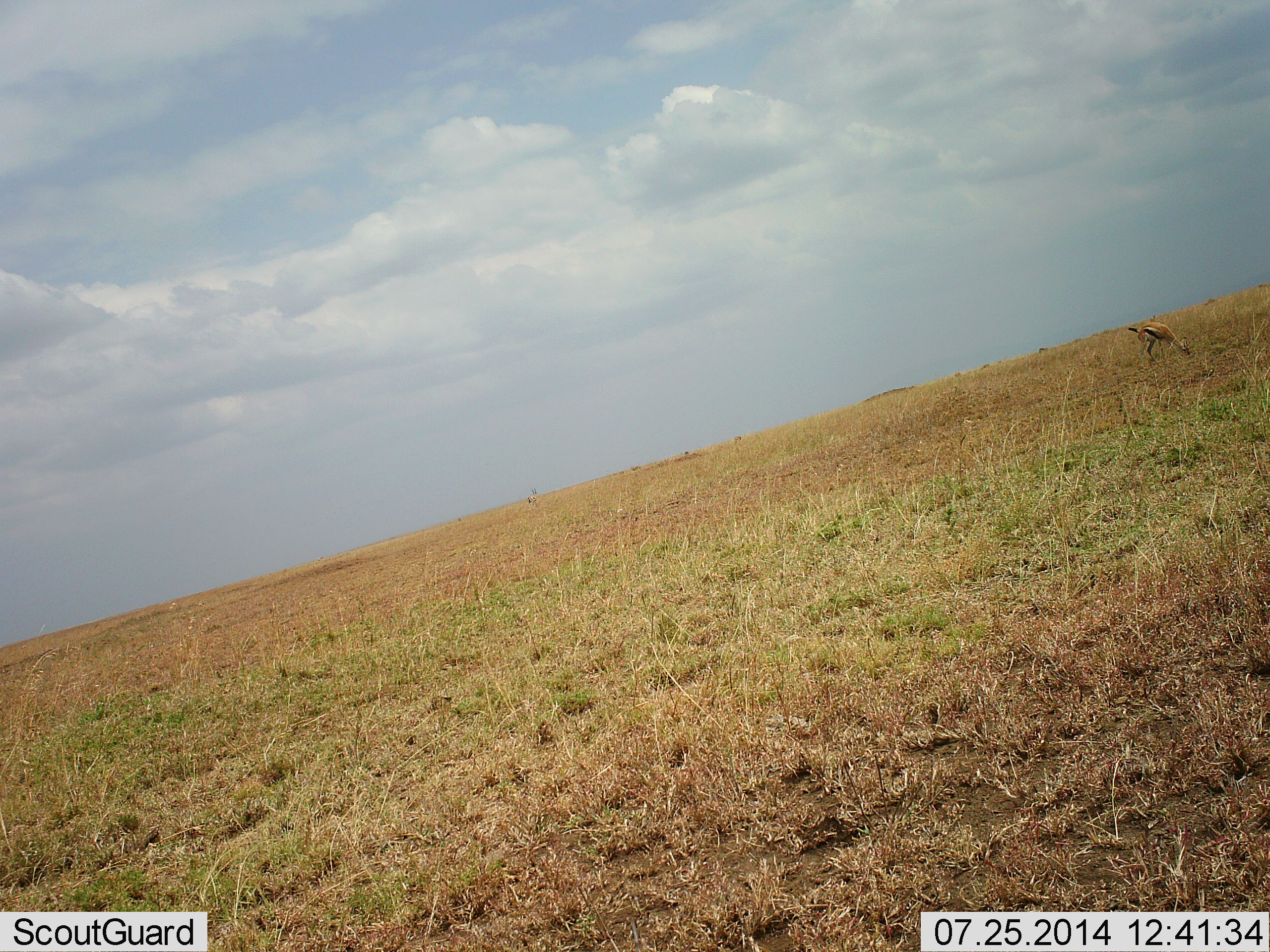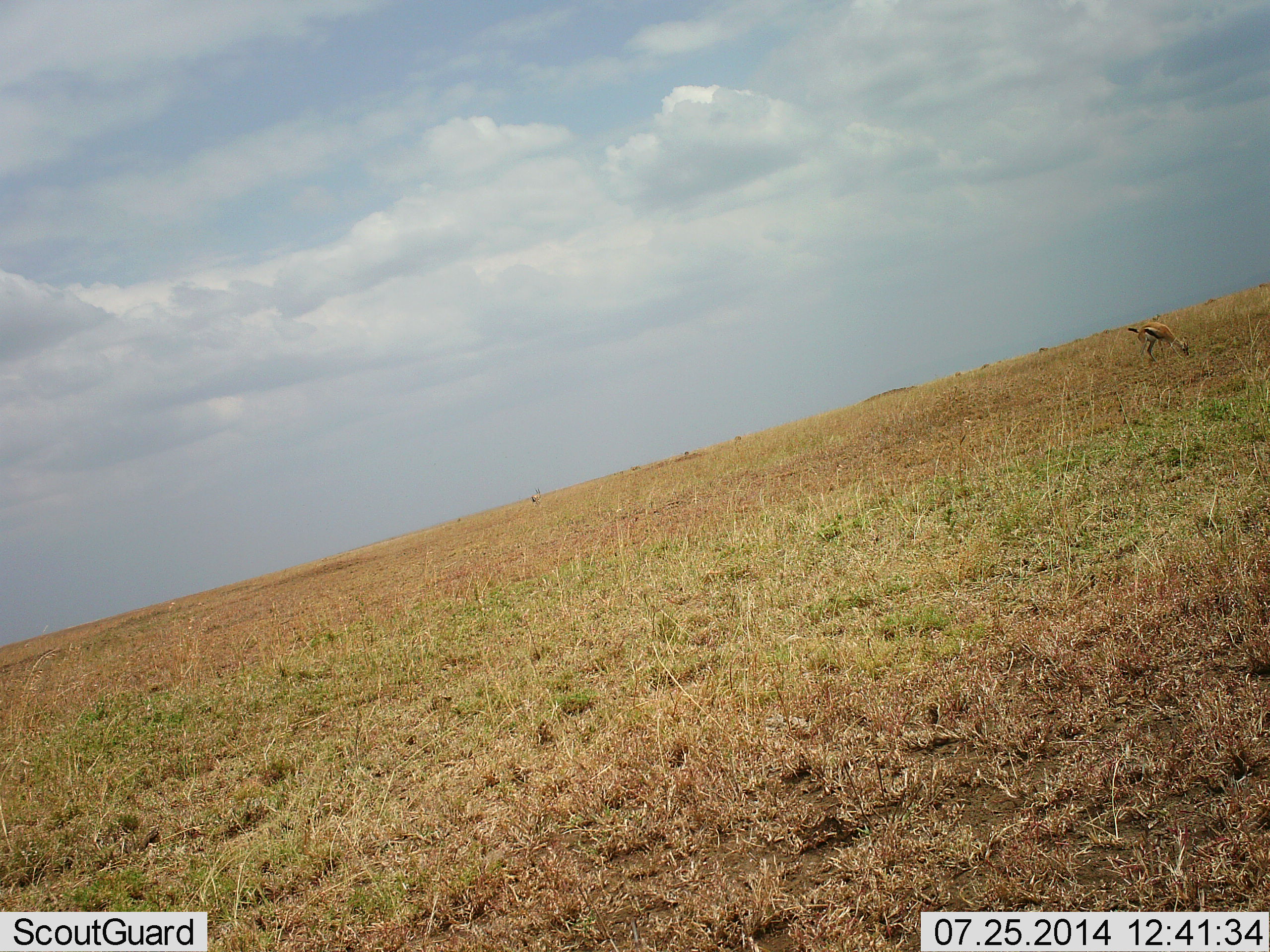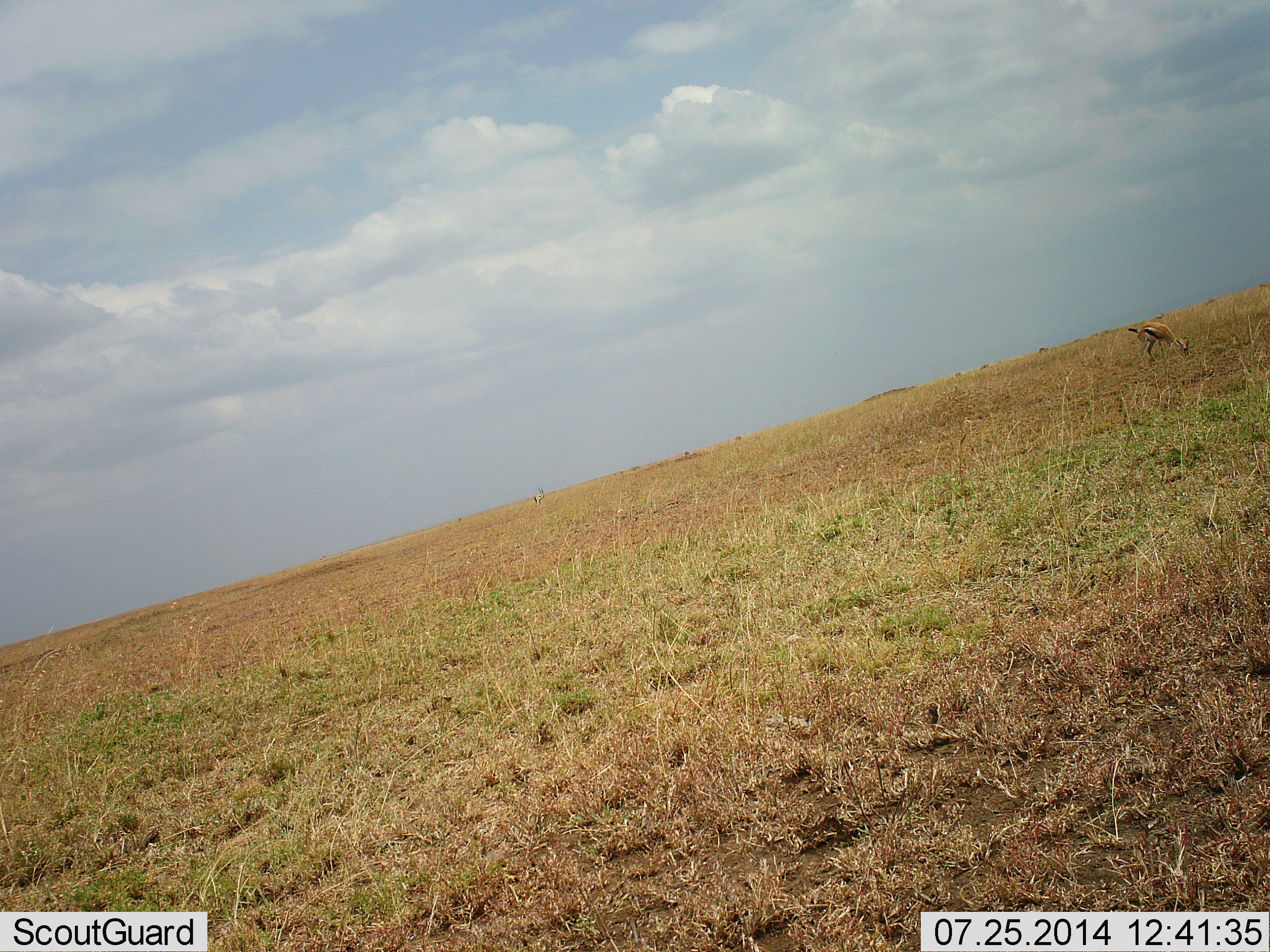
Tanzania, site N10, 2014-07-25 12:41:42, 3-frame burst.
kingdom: Animalia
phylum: Chordata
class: Mammalia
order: Artiodactyla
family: Bovidae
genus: Eudorcas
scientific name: Eudorcas thomsonii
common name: thomson's gazelle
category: gazellethomsons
Gazellethomsons (thomson's gazelle) (Eudorcas thomsonii), count 1. Behavior (volunteer vote fractions): standing 40%, resting 0%, moving 20%, interacting 0%. Young present (vote fraction): 0%. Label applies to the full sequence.